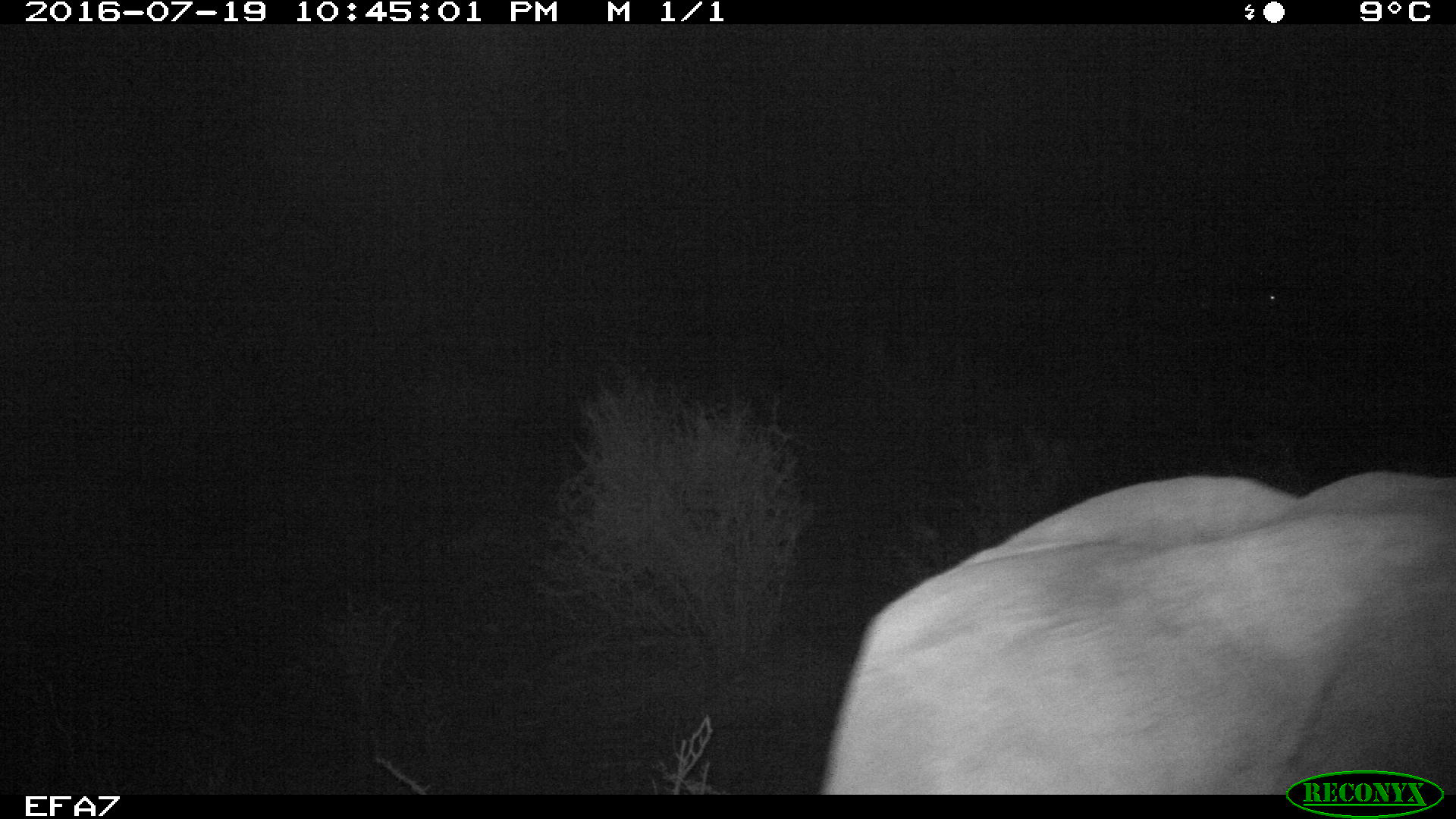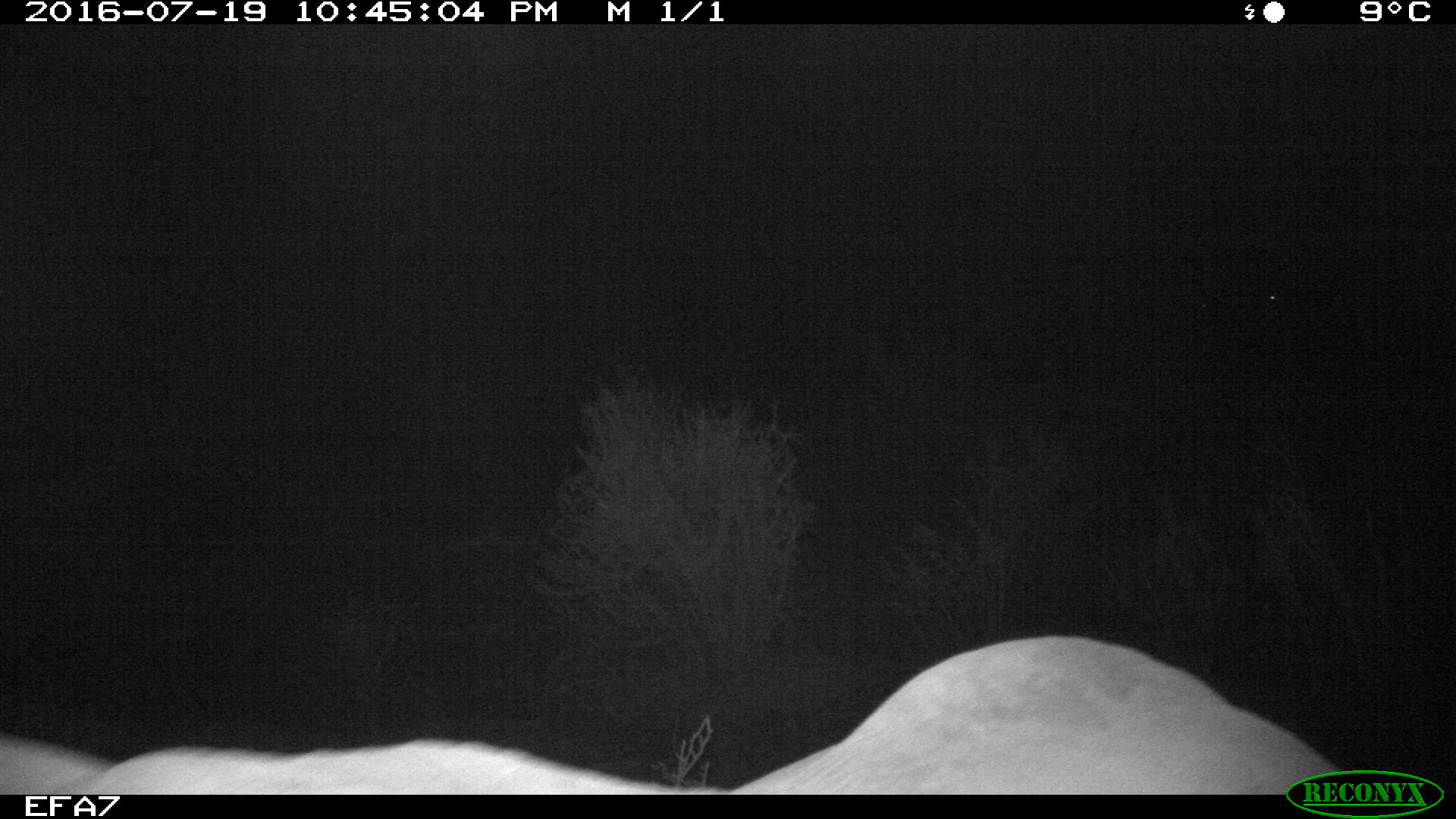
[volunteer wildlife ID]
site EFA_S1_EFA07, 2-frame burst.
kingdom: Animalia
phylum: Chordata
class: Mammalia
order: Proboscidea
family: Elephantidae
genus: Loxodonta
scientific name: Loxodonta africana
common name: african bush elephant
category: elephant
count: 1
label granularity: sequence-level